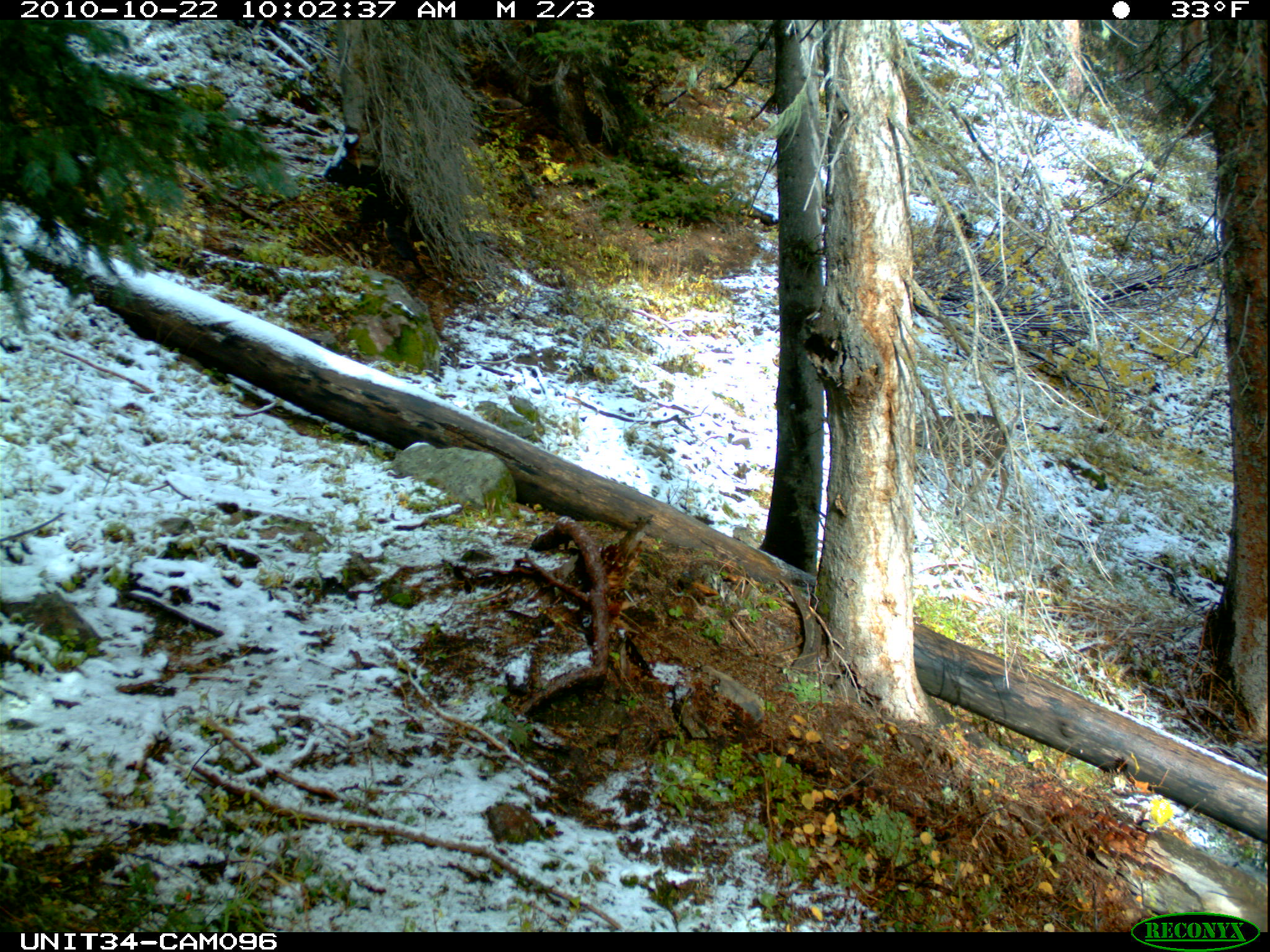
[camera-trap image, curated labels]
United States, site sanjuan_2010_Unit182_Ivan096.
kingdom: Animalia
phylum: Chordata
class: Mammalia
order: Artiodactyla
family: Cervidae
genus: Odocoileus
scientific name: Odocoileus hemionus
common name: mule deer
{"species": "Odocoileus hemionus (mule deer)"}